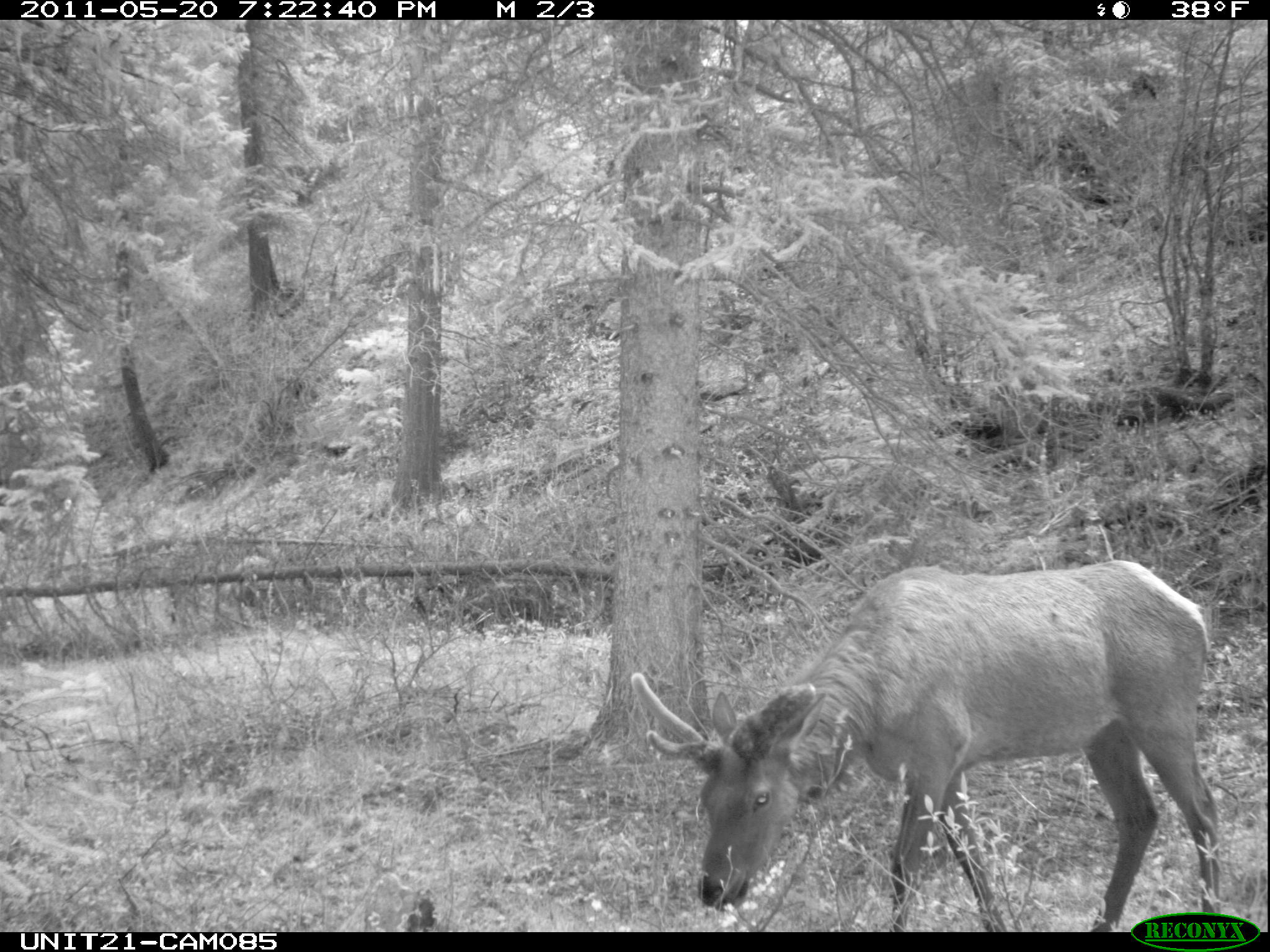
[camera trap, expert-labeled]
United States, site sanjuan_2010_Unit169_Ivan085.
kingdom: Animalia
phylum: Chordata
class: Mammalia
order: Artiodactyla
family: Cervidae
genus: Cervus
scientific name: Cervus elaphus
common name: red deer